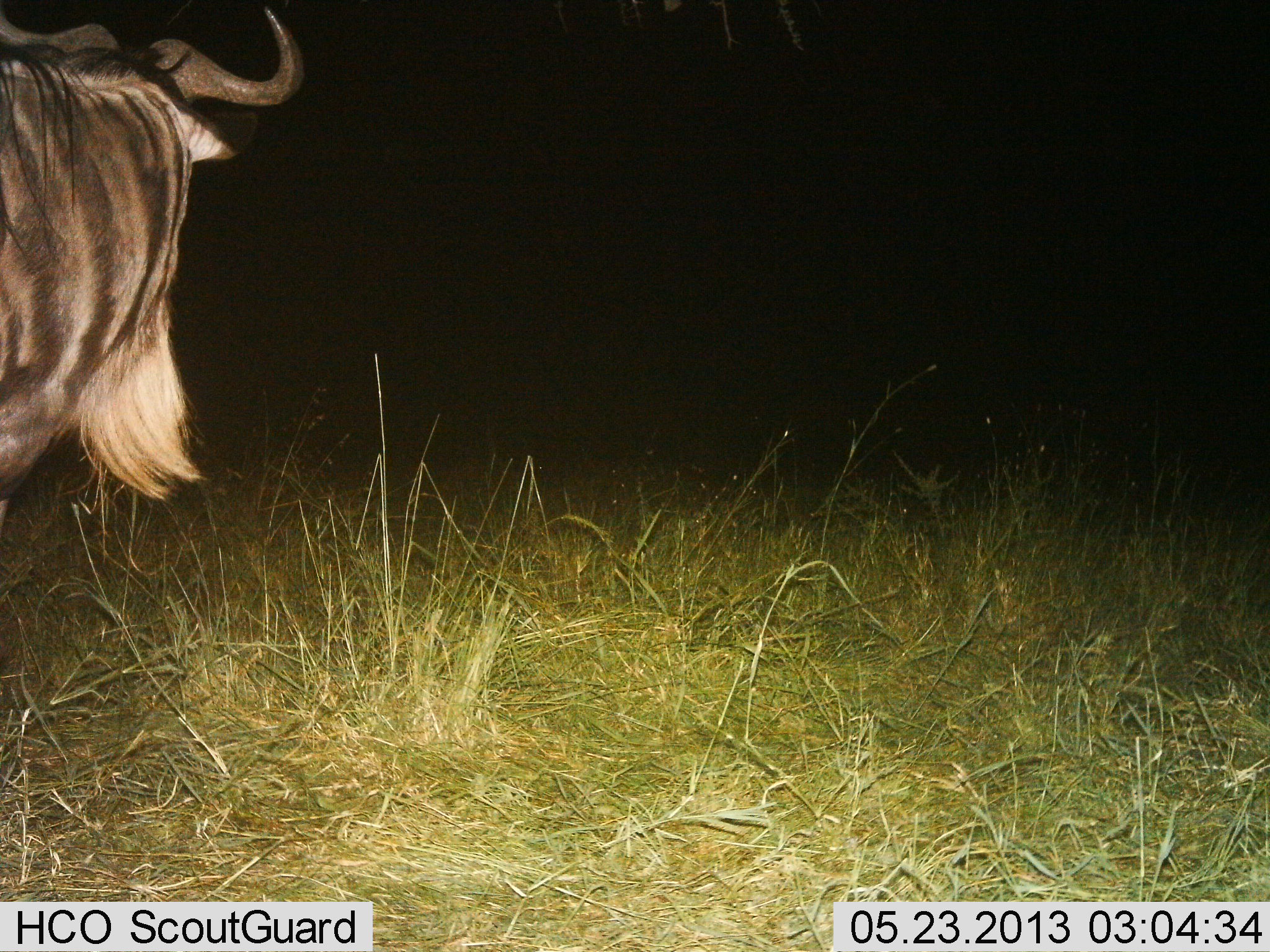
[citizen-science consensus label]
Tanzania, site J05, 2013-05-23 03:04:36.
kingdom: Animalia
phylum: Chordata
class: Mammalia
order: Artiodactyla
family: Bovidae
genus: Connochaetes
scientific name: Connochaetes taurinus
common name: blue wildebeest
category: wildebeest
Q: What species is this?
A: Wildebeest (blue wildebeest) (Connochaetes taurinus).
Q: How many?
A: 1.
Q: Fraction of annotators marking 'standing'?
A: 100%.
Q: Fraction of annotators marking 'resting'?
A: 0%.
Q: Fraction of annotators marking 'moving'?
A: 0%.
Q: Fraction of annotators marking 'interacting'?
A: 0%.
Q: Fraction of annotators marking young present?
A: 0%.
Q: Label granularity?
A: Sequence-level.